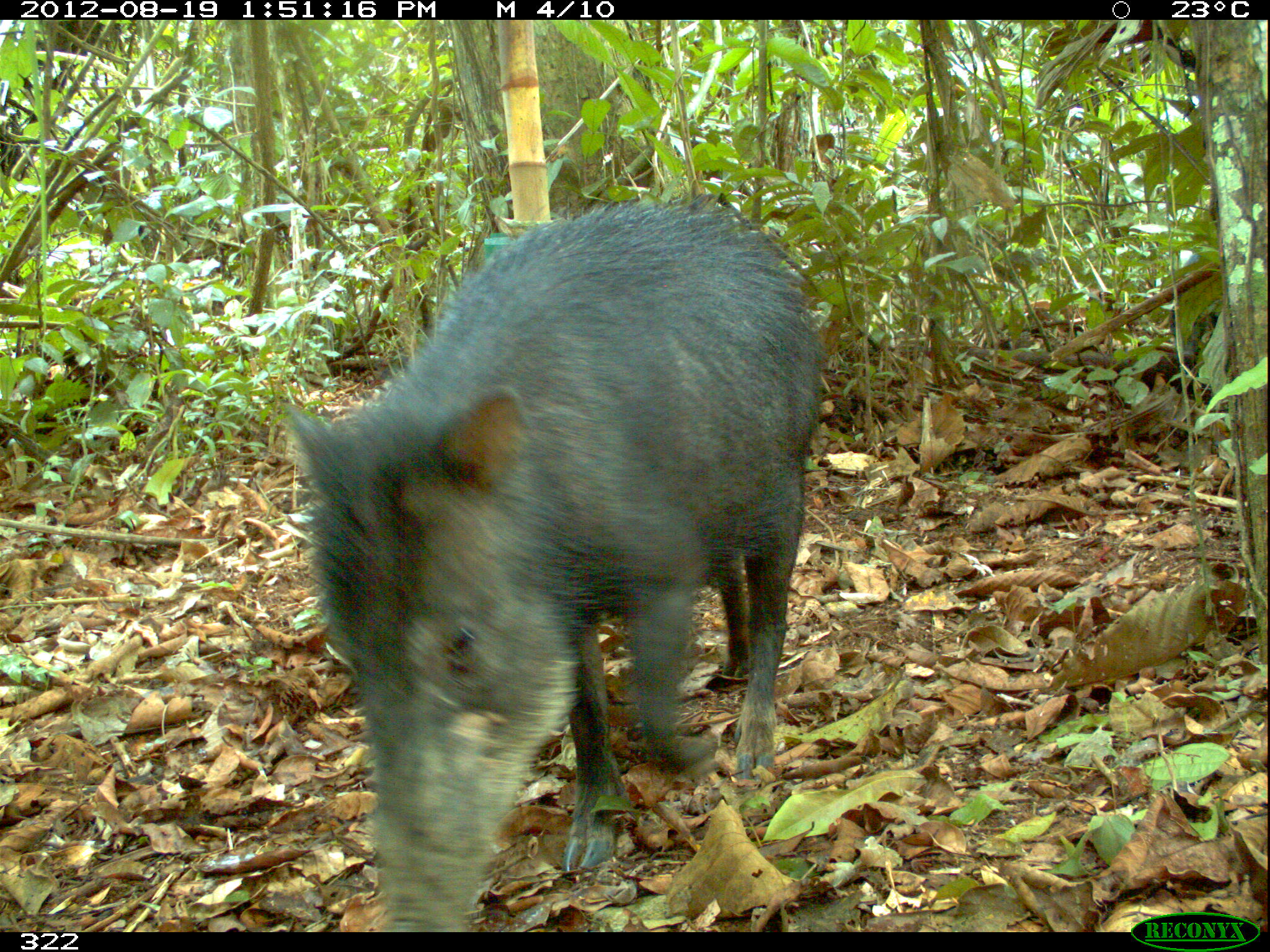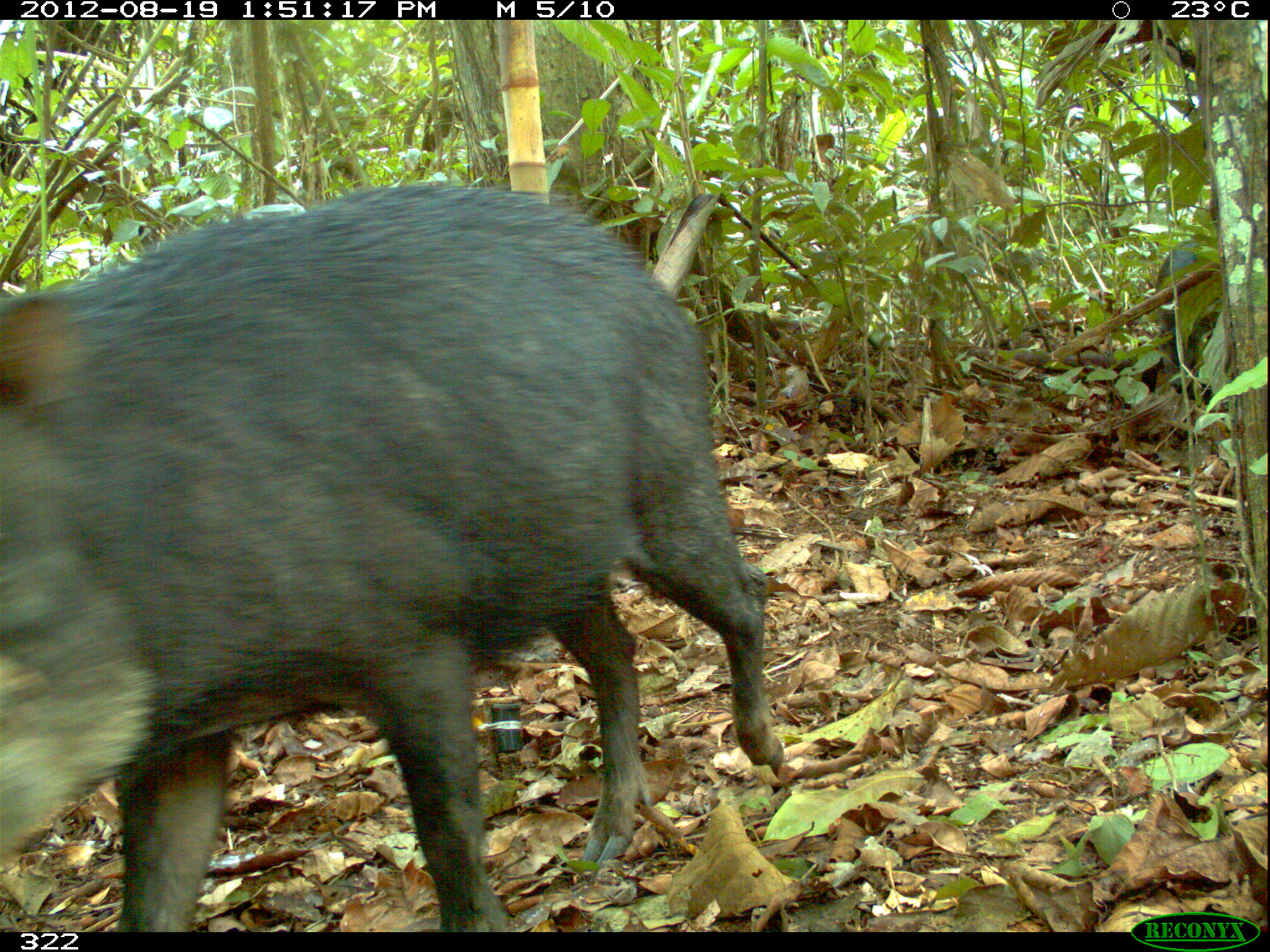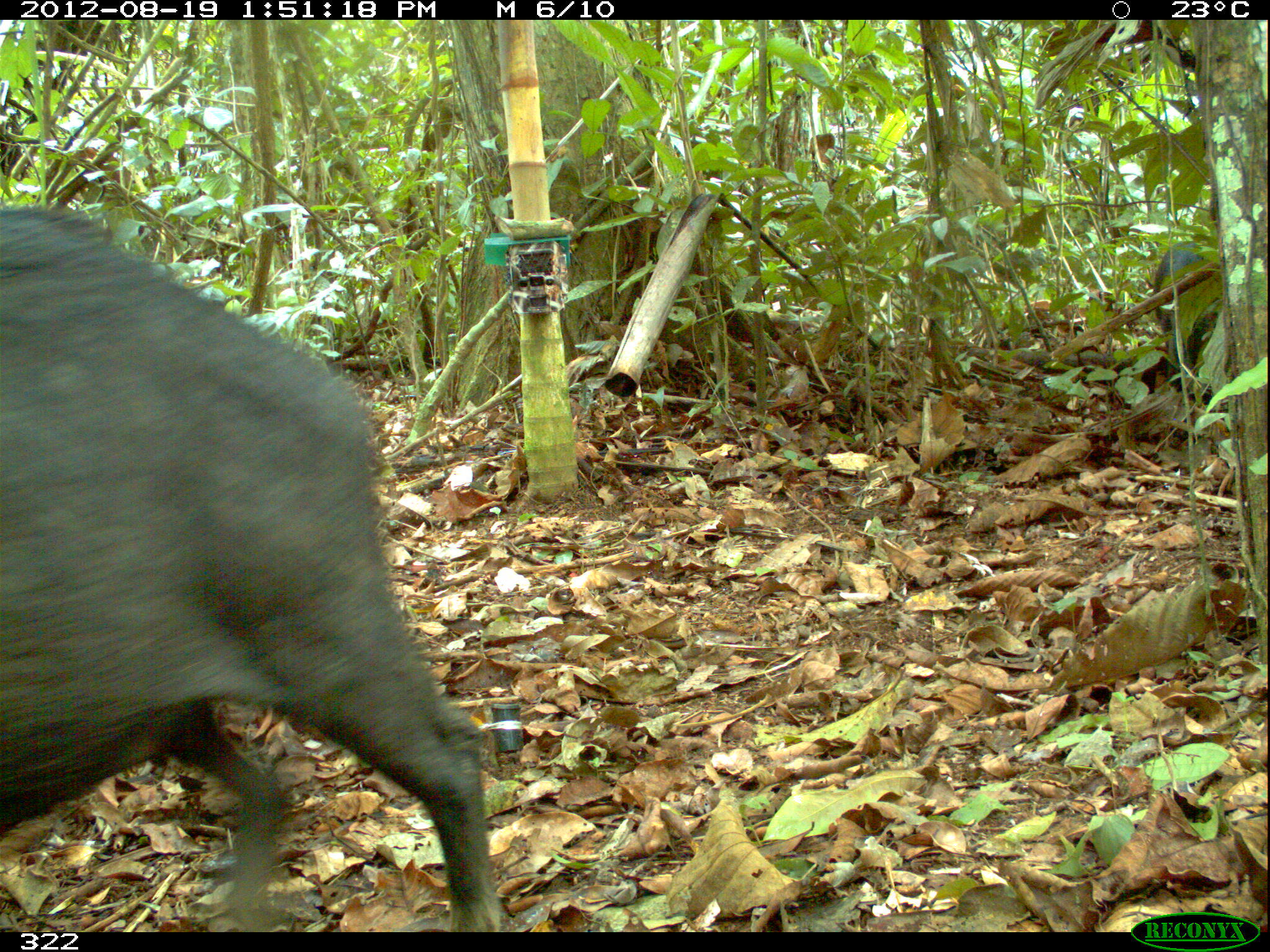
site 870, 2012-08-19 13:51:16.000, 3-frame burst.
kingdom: Animalia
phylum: Chordata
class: Mammalia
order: Artiodactyla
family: Tayassuidae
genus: Tayassu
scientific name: Tayassu pecari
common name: white-lipped peccary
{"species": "Tayassu pecari (white-lipped peccary)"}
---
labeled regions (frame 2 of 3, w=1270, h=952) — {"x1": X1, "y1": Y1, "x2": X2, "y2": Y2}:
tayassu pecari: {"x1": 0, "y1": 179, "x2": 784, "y2": 931}; {"x1": 1155, "y1": 239, "x2": 1220, "y2": 393}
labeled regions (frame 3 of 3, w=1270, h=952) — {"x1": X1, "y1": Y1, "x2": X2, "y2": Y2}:
tayassu pecari: {"x1": 0, "y1": 201, "x2": 501, "y2": 931}; {"x1": 1153, "y1": 240, "x2": 1221, "y2": 402}